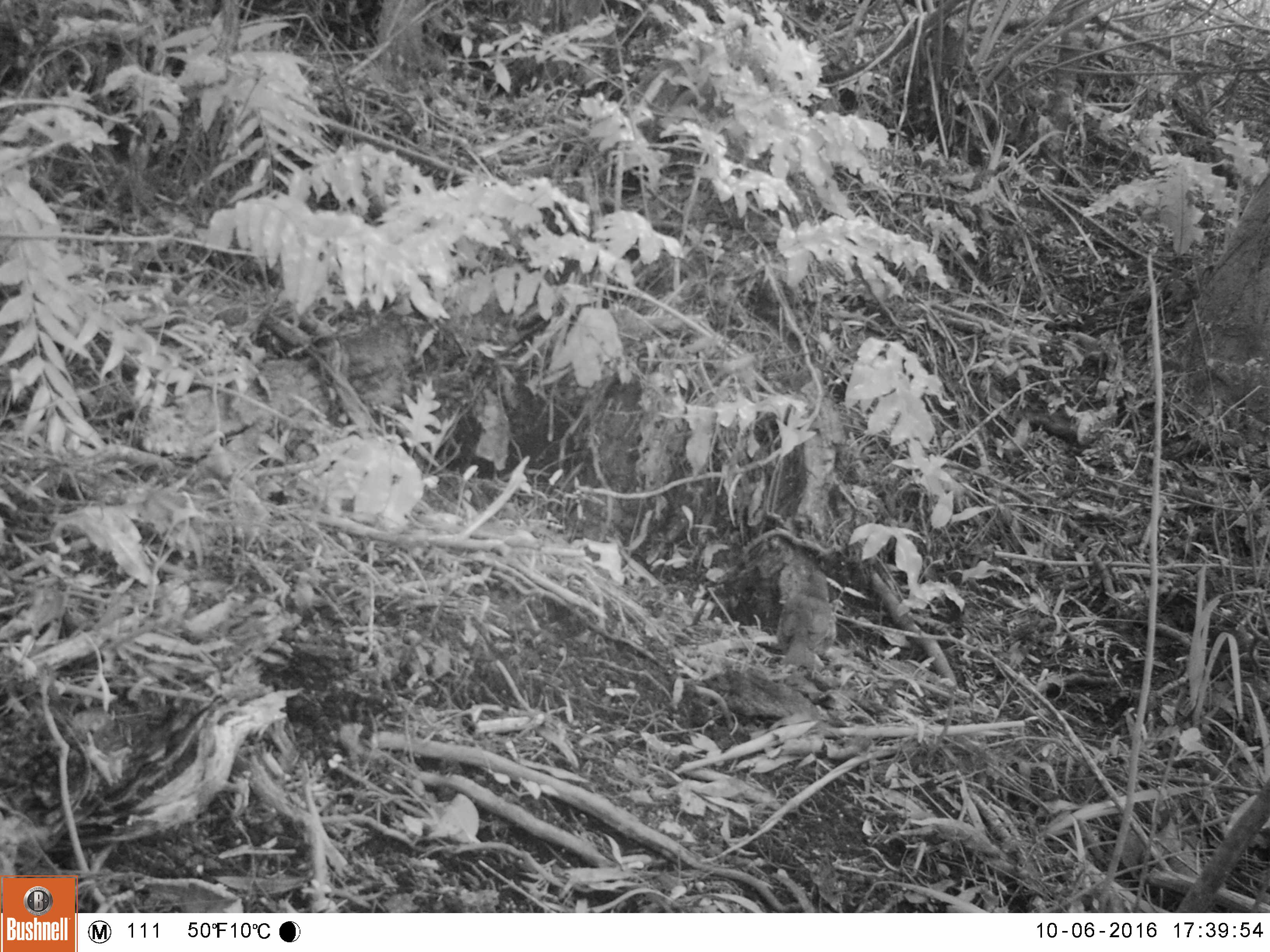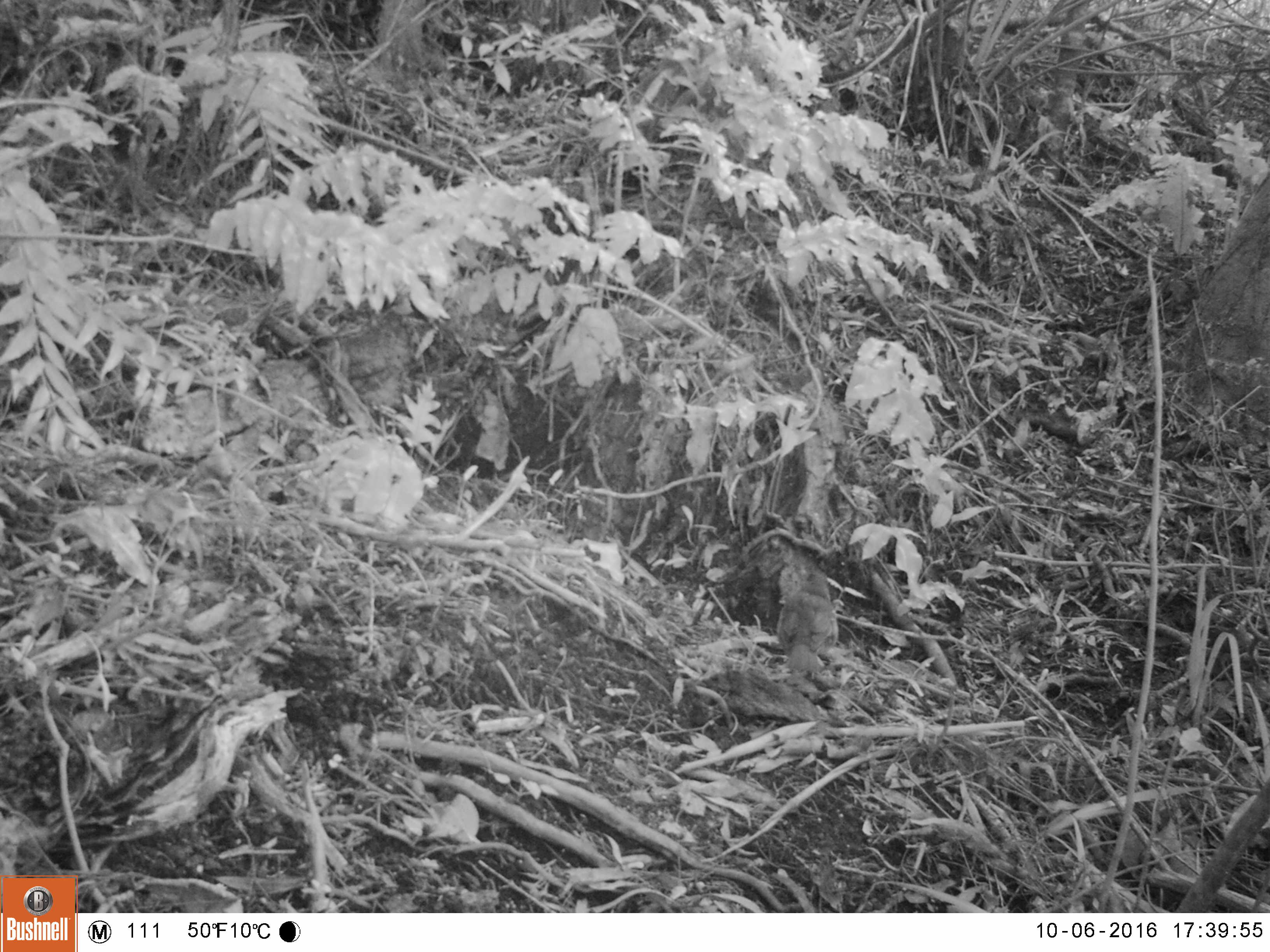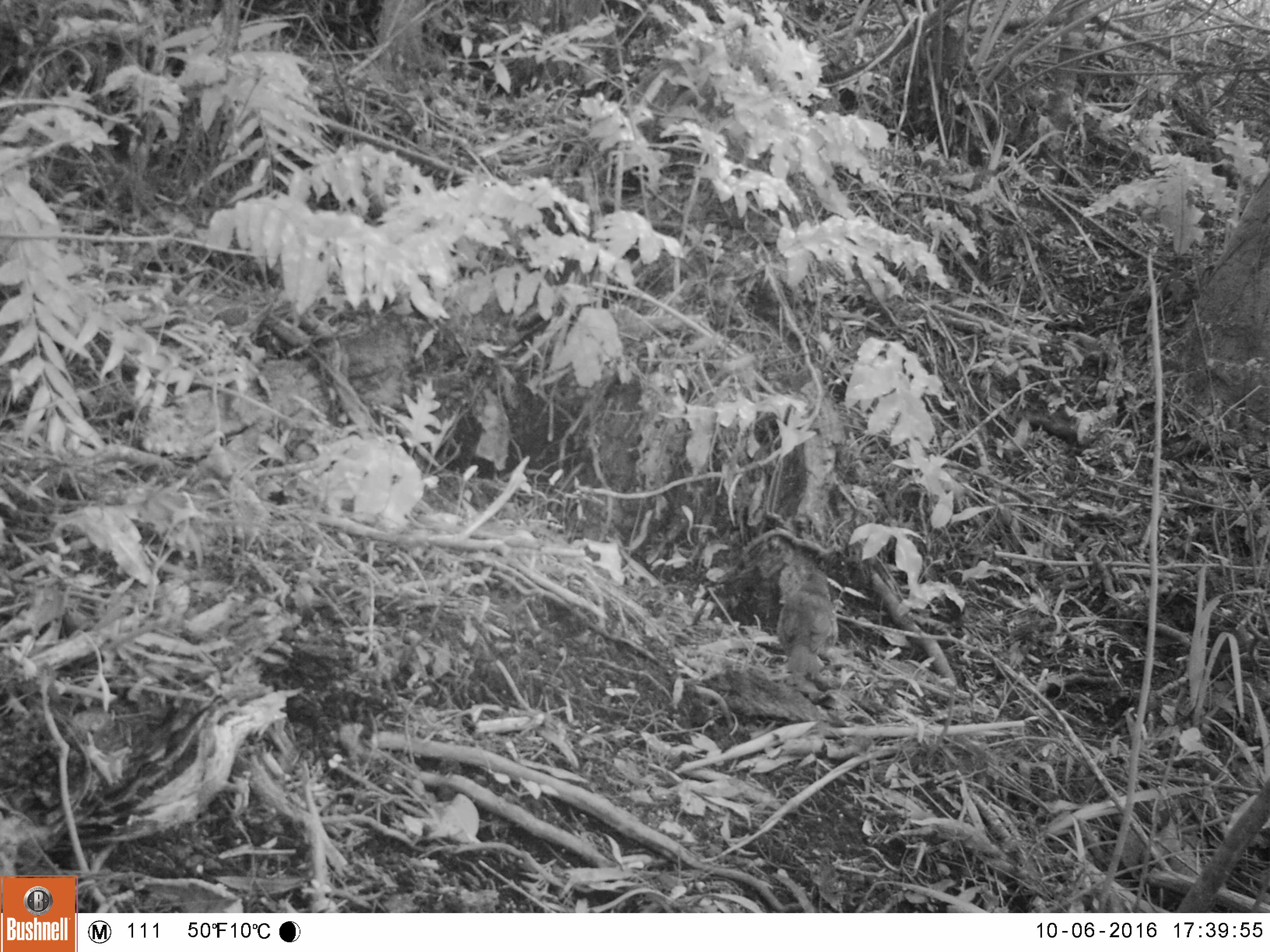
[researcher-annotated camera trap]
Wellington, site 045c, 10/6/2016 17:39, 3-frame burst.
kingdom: Animalia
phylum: Chordata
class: Aves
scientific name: Aves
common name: bird